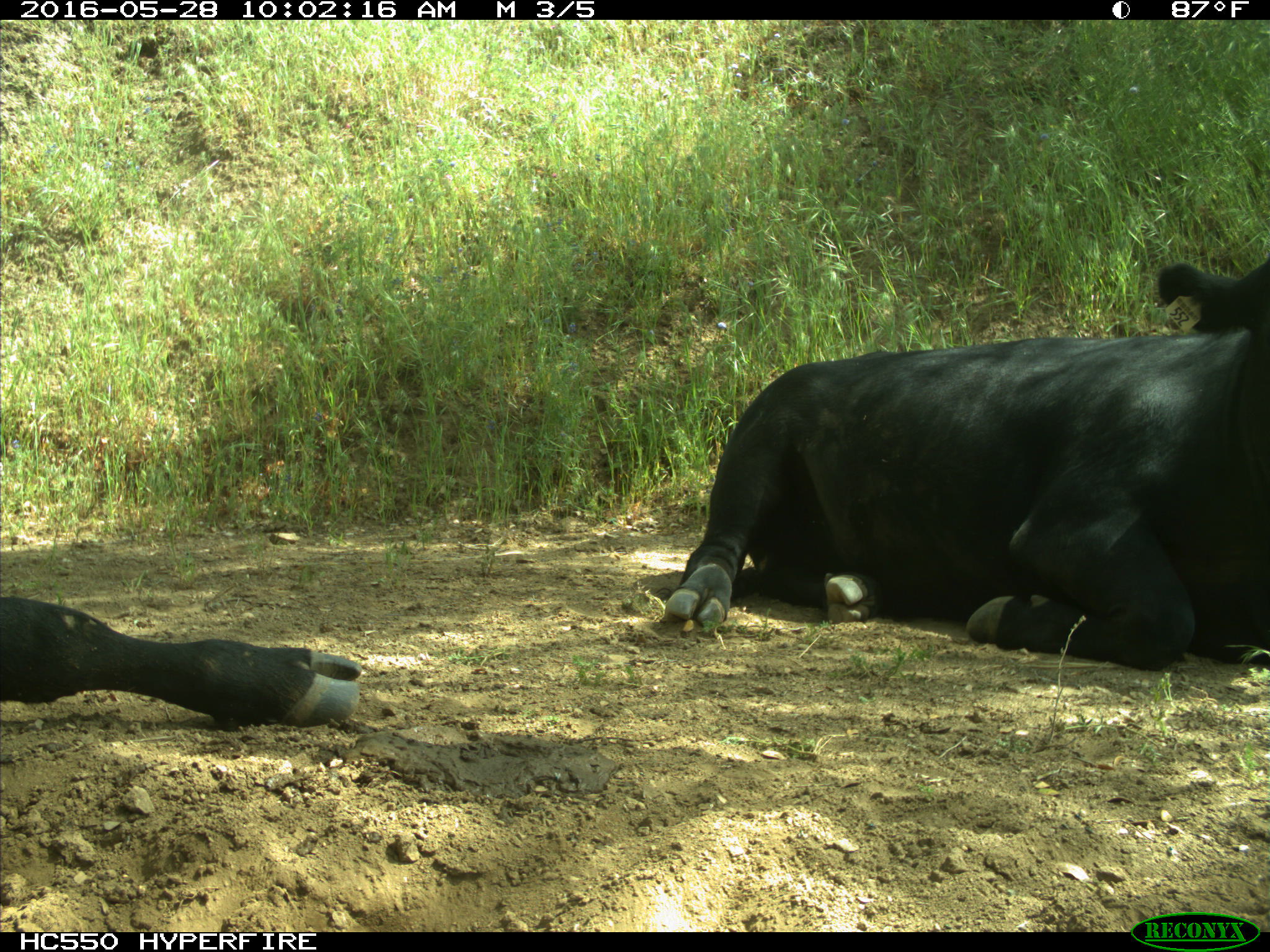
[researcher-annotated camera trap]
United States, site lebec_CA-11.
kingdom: Animalia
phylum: Chordata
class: Mammalia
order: Artiodactyla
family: Bovidae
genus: Bos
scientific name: Bos taurus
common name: domestic cow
Bos taurus (domestic cow).